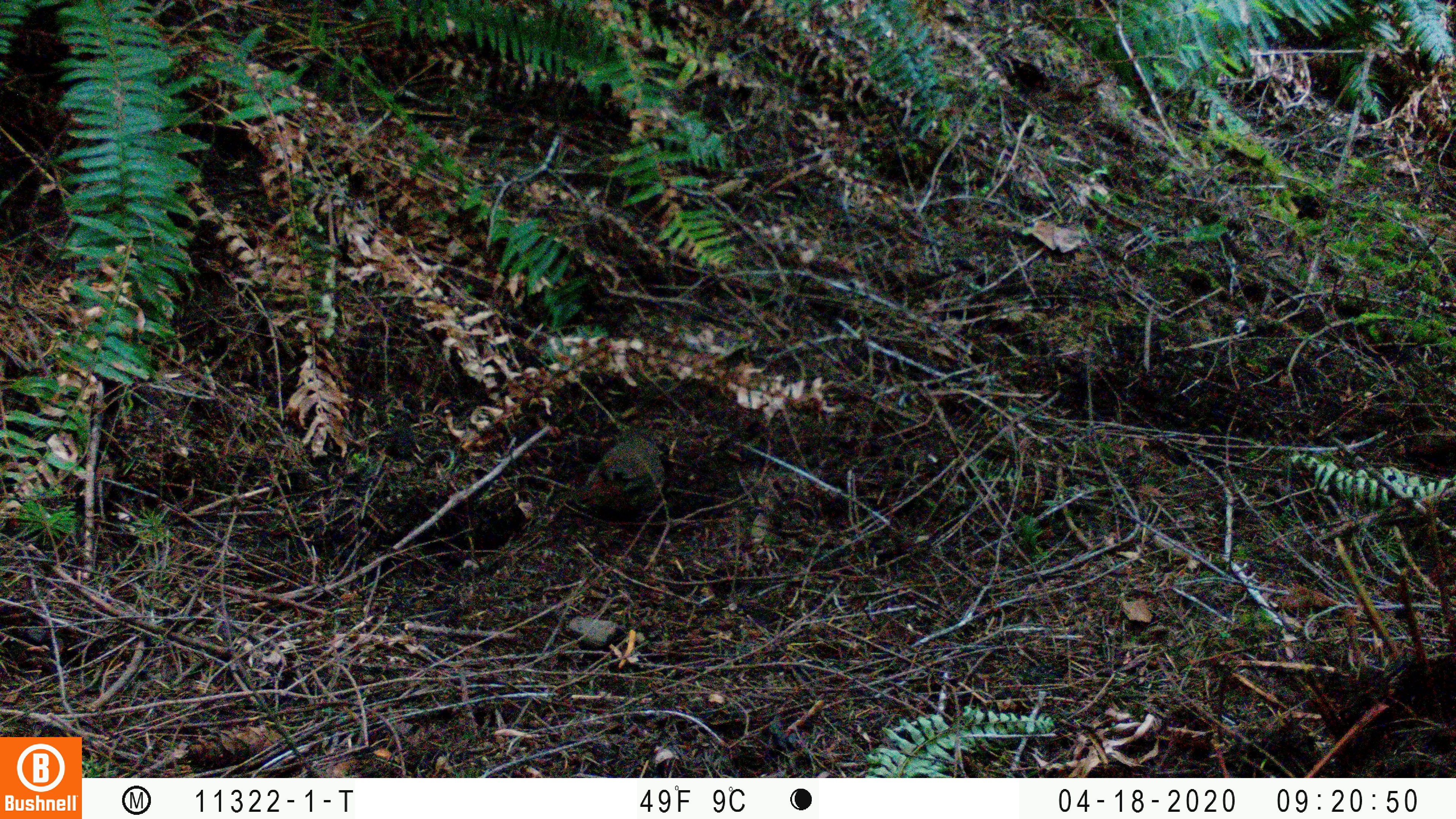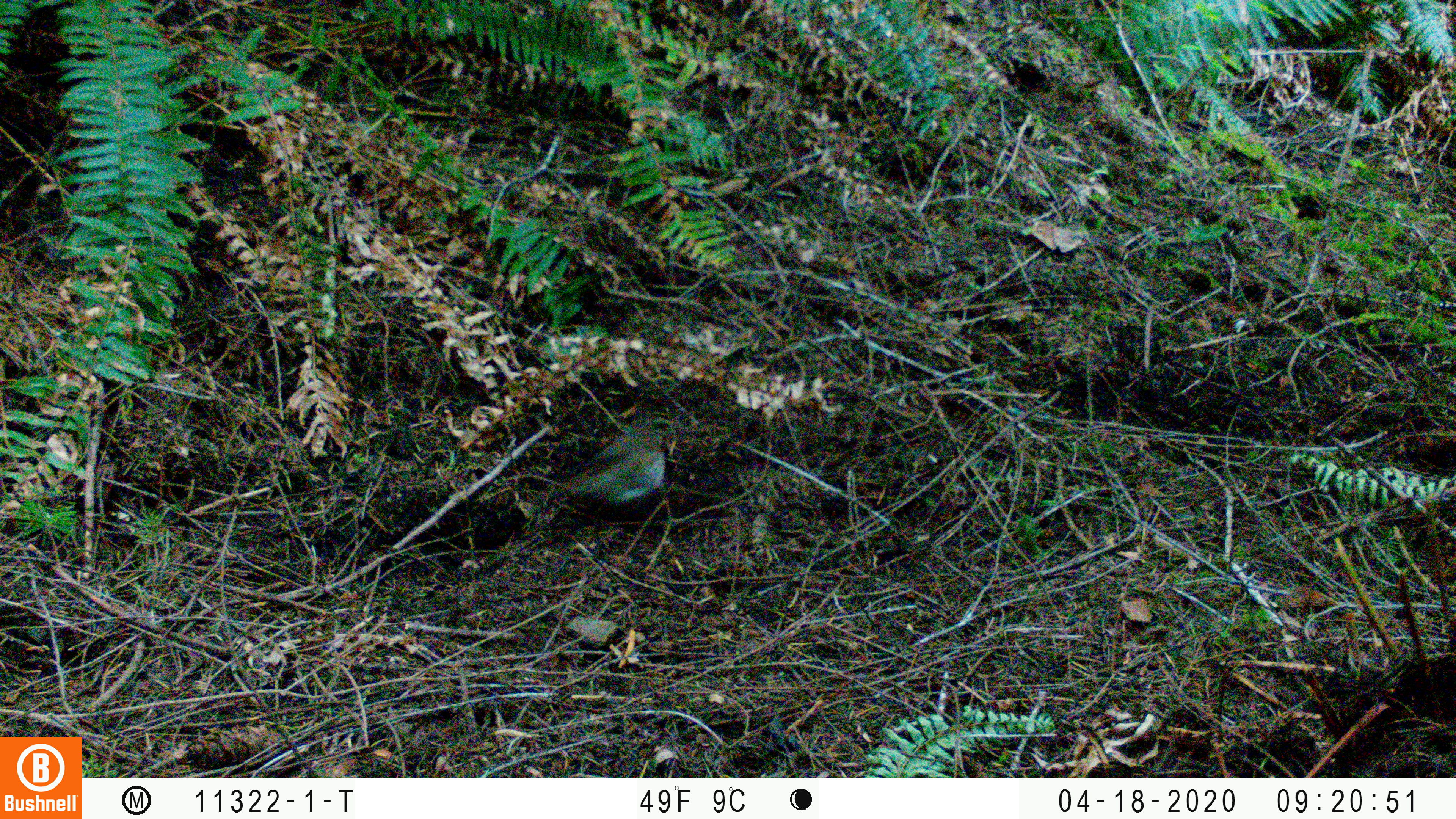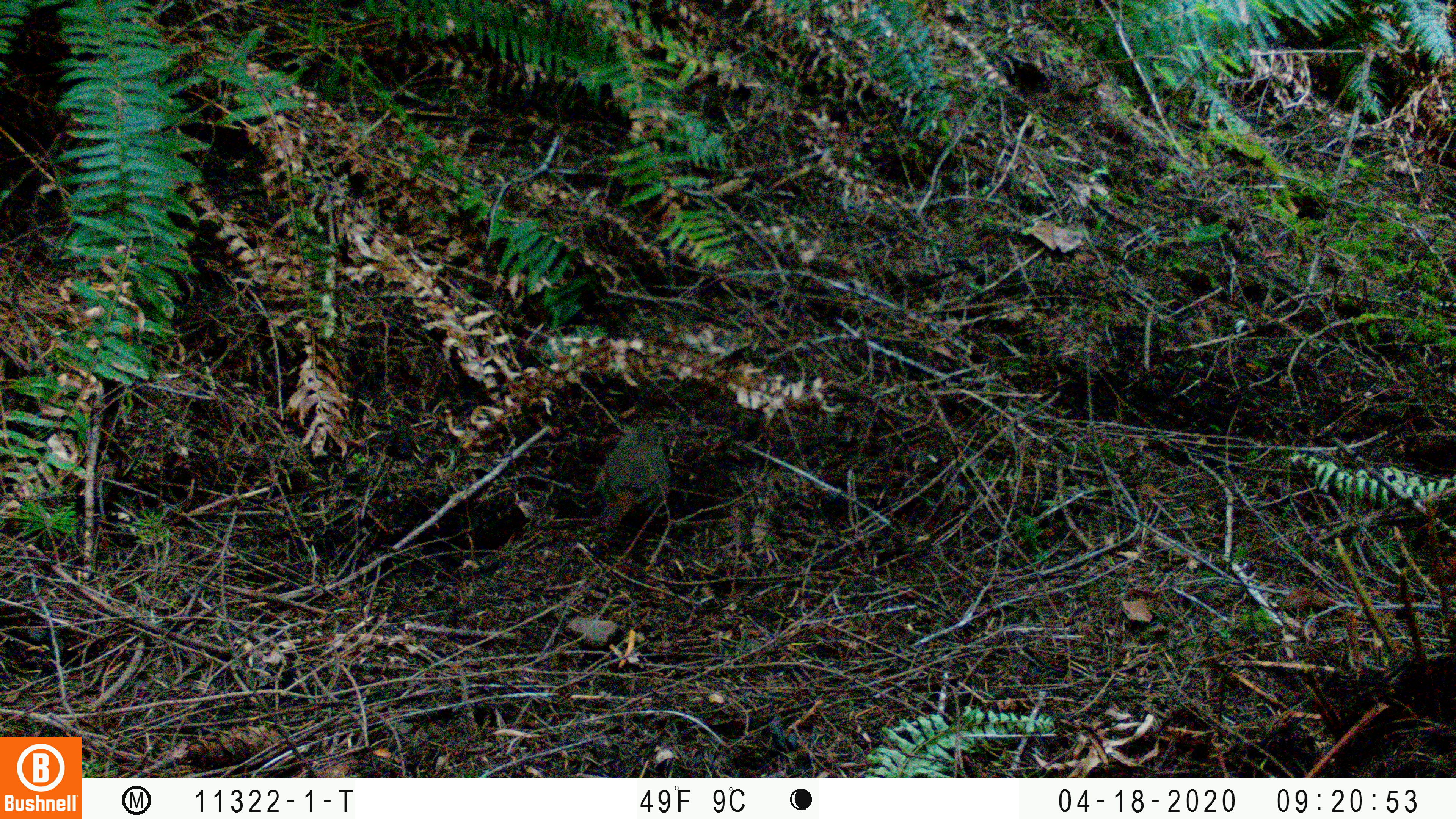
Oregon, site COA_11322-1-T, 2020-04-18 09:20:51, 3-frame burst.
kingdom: Animalia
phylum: Chordata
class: Aves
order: Passeriformes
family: Turdidae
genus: Catharus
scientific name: Catharus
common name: brown thrushes and nightingale-thrushes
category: catharus species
Catharus species (brown thrushes and nightingale-thrushes) (Catharus).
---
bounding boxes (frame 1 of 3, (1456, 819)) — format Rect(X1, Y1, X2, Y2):
catharus species: Rect(573, 420, 675, 519)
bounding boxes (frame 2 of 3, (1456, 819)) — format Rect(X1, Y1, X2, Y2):
catharus species: Rect(554, 412, 674, 518)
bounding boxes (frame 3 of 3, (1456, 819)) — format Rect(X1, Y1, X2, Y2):
catharus species: Rect(580, 413, 683, 537)